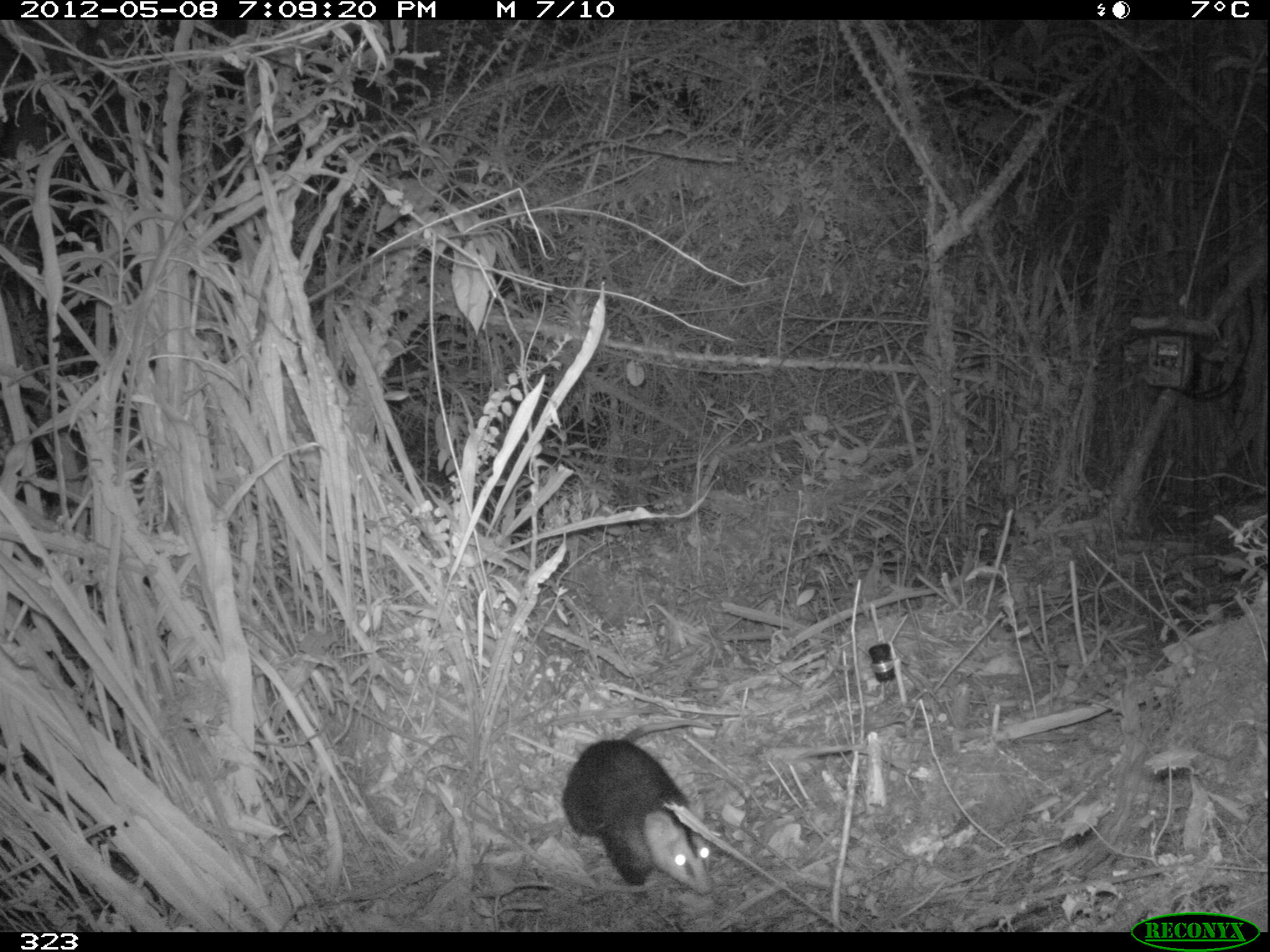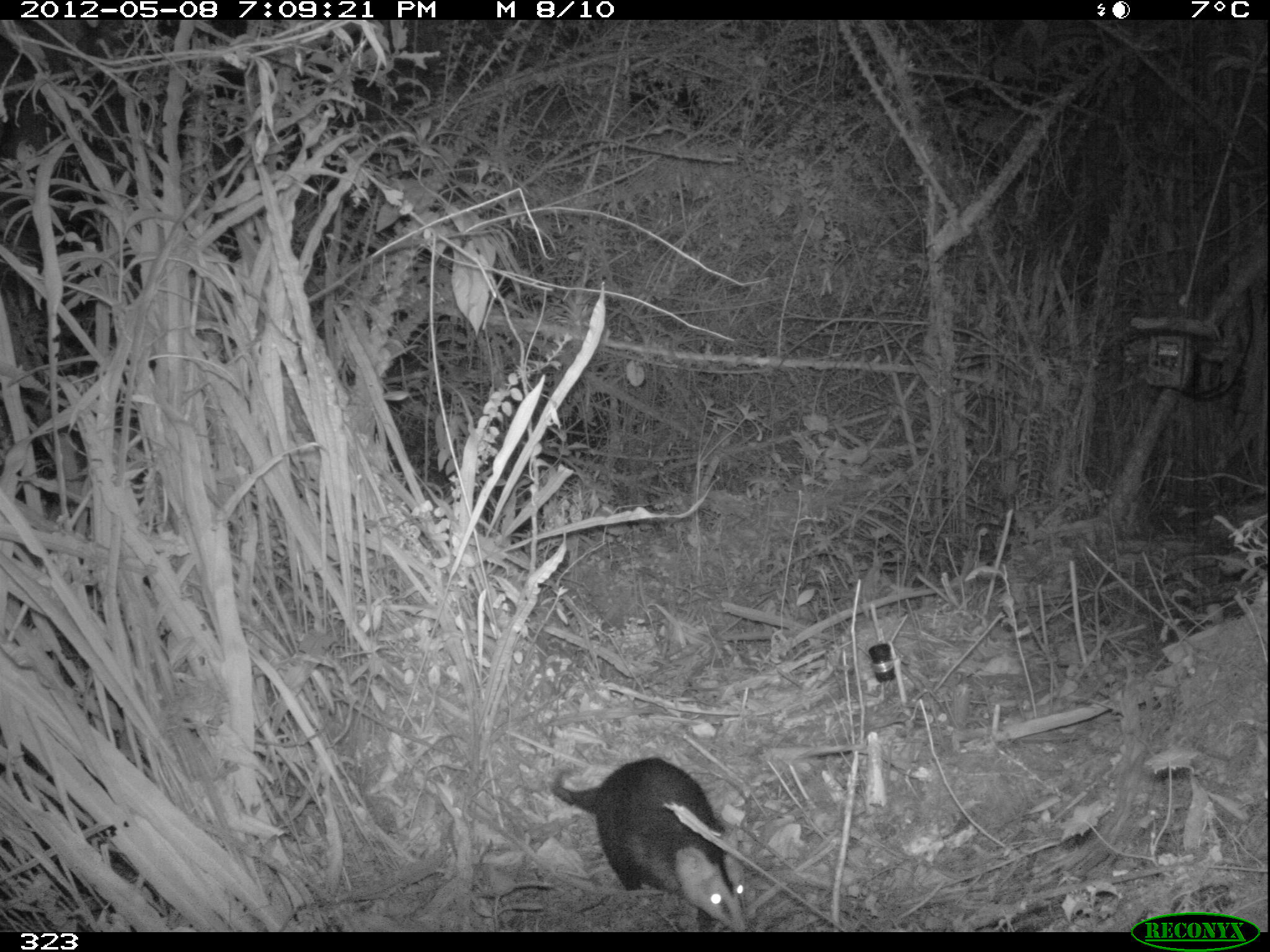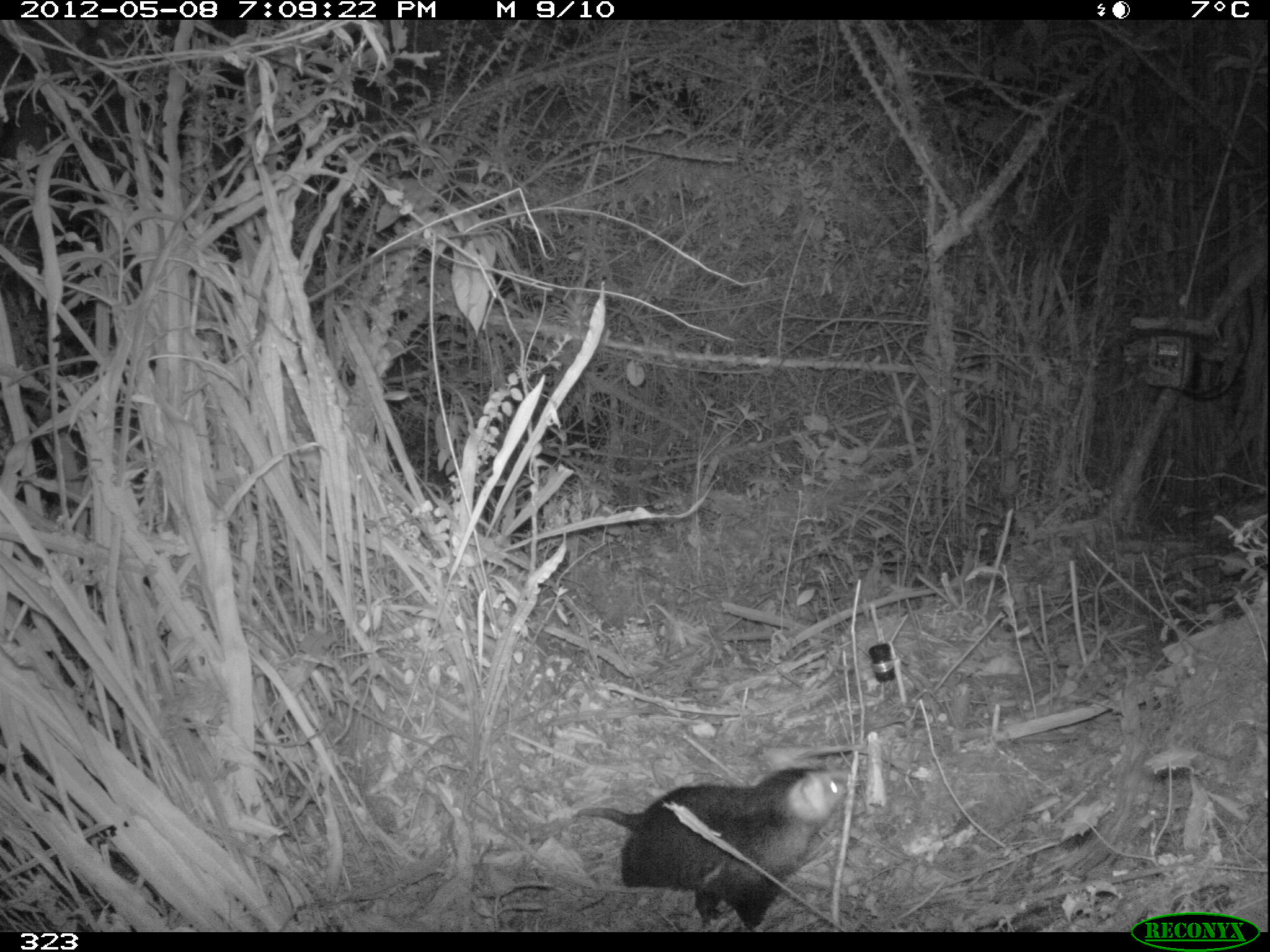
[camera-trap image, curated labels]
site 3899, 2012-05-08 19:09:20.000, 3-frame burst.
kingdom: Animalia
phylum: Chordata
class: Mammalia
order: Didelphimorphia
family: Didelphidae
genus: Didelphis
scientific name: Didelphis pernigra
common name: andean white-eared opossum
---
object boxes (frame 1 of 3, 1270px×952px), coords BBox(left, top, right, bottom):
didelphis pernigra: BBox(560, 716, 720, 899)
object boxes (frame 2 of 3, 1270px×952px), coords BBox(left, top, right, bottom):
didelphis pernigra: BBox(550, 757, 750, 932)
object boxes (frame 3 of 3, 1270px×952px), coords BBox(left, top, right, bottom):
didelphis pernigra: BBox(572, 766, 850, 934)